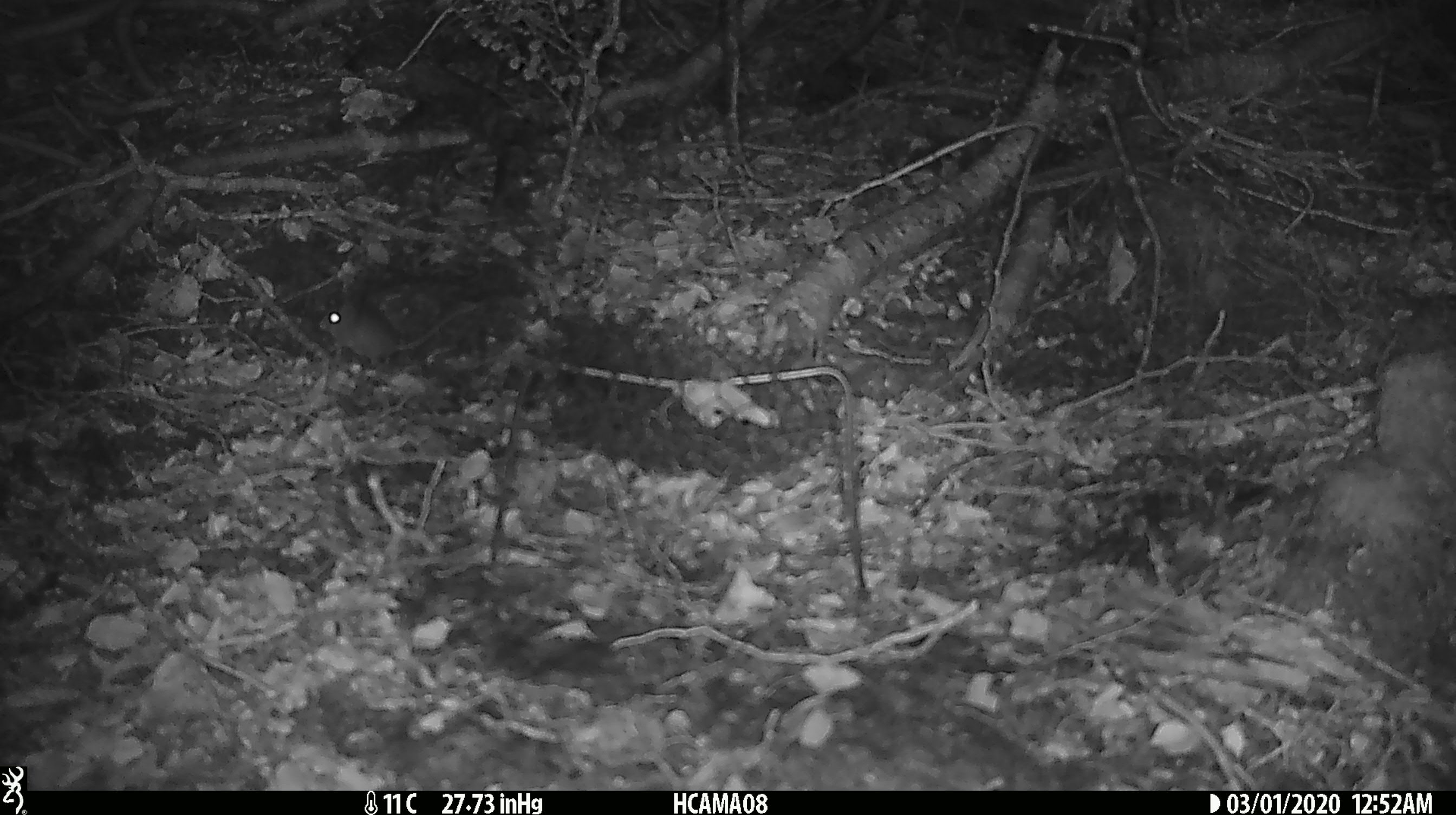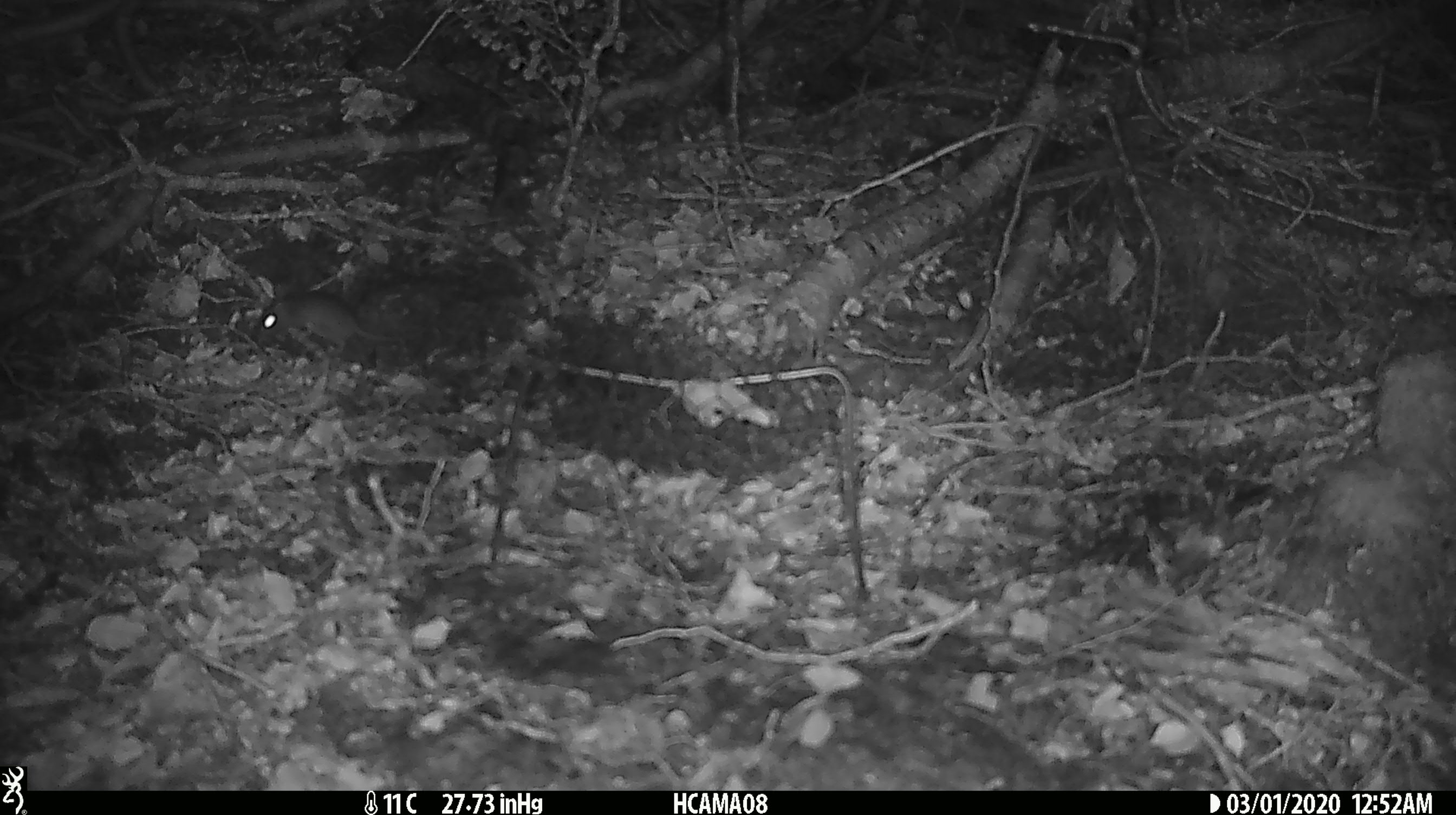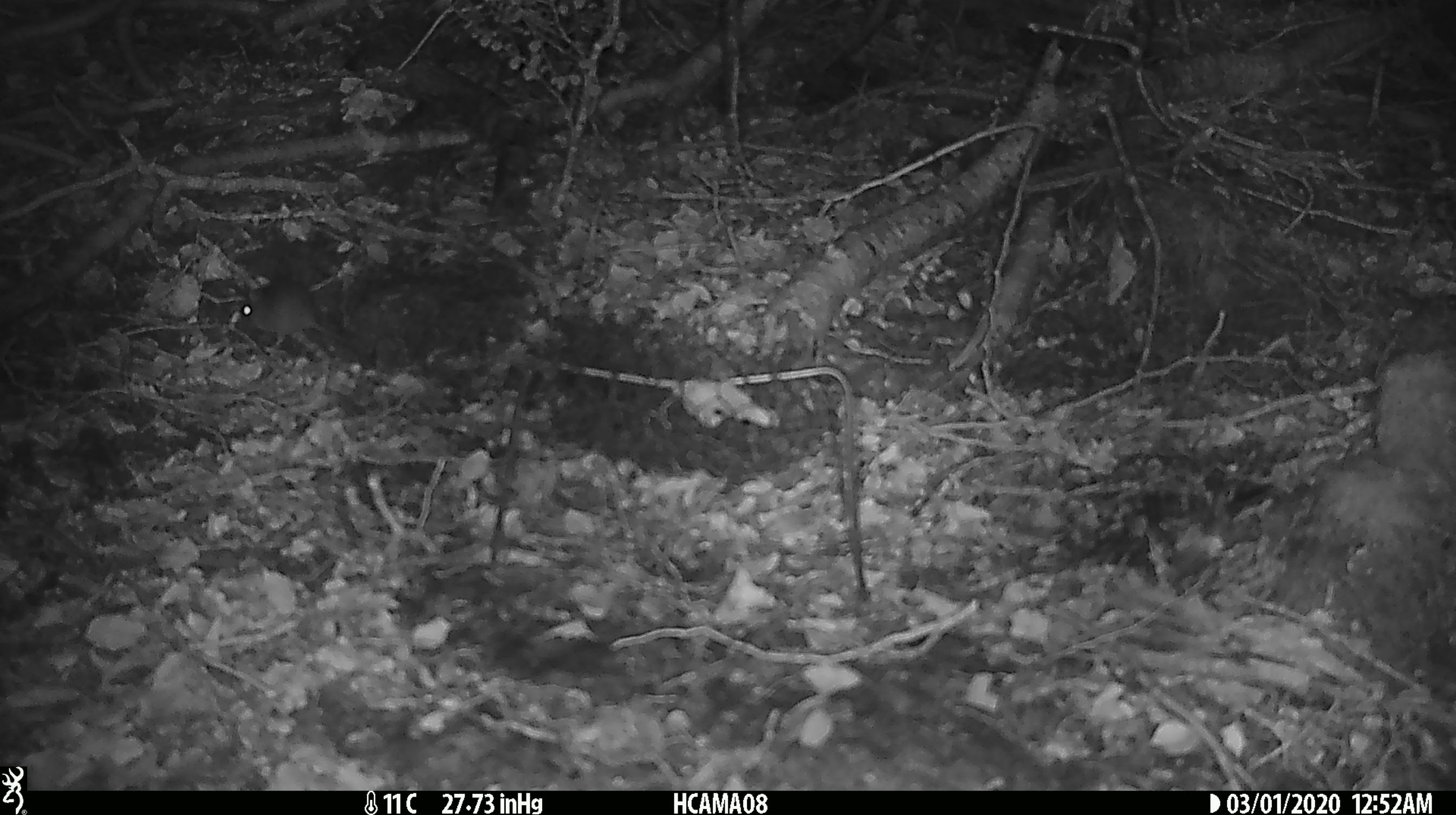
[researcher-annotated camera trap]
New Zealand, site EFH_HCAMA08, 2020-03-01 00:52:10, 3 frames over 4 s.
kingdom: Animalia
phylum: Chordata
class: Mammalia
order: Rodentia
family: Muridae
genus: Mus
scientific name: Mus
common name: mouse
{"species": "mouse (Mus)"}